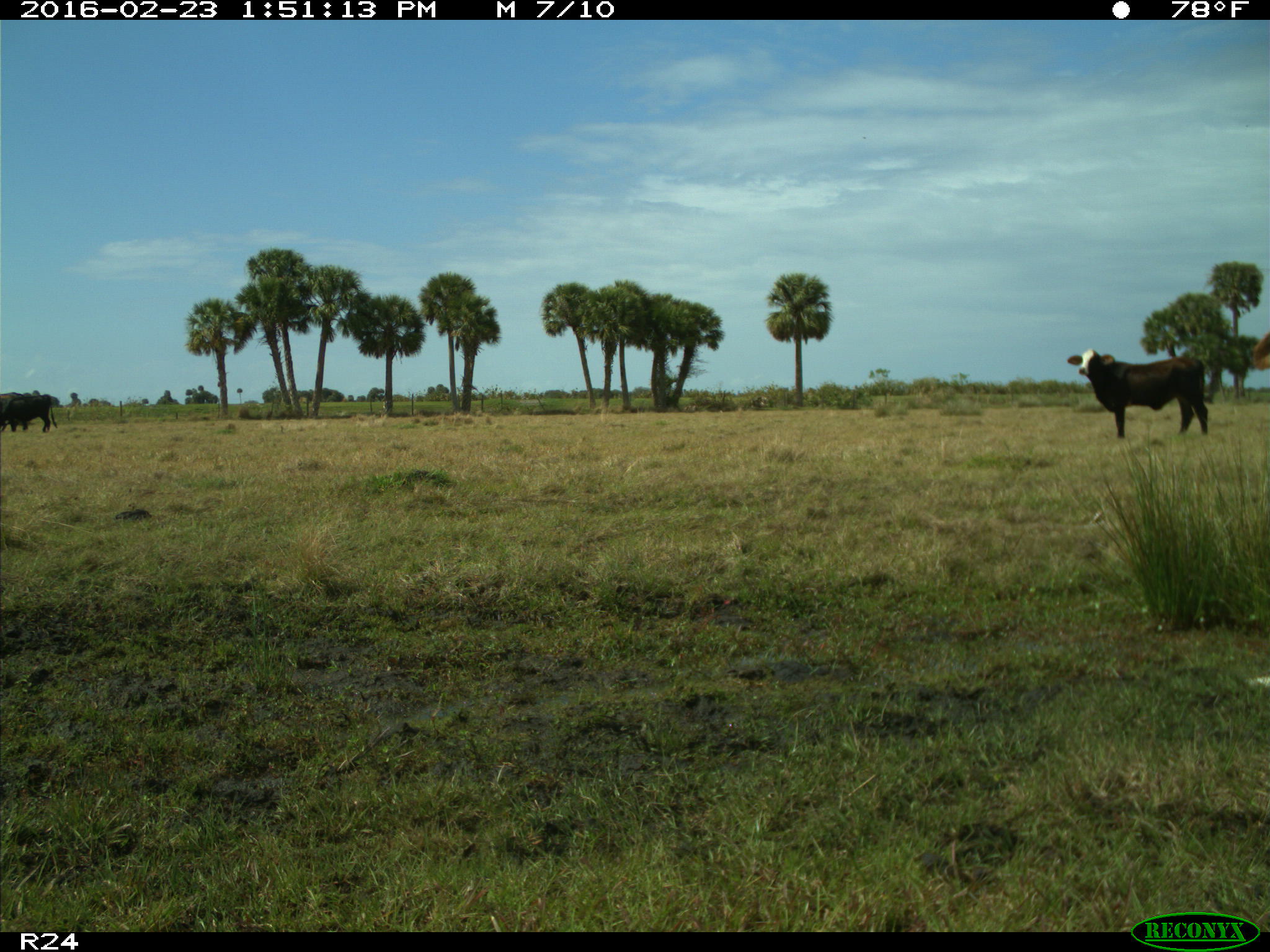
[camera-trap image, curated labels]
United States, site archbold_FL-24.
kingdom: Animalia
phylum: Chordata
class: Mammalia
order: Artiodactyla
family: Bovidae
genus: Bos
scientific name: Bos taurus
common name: domestic cow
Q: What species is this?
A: Bos taurus (domestic cow).